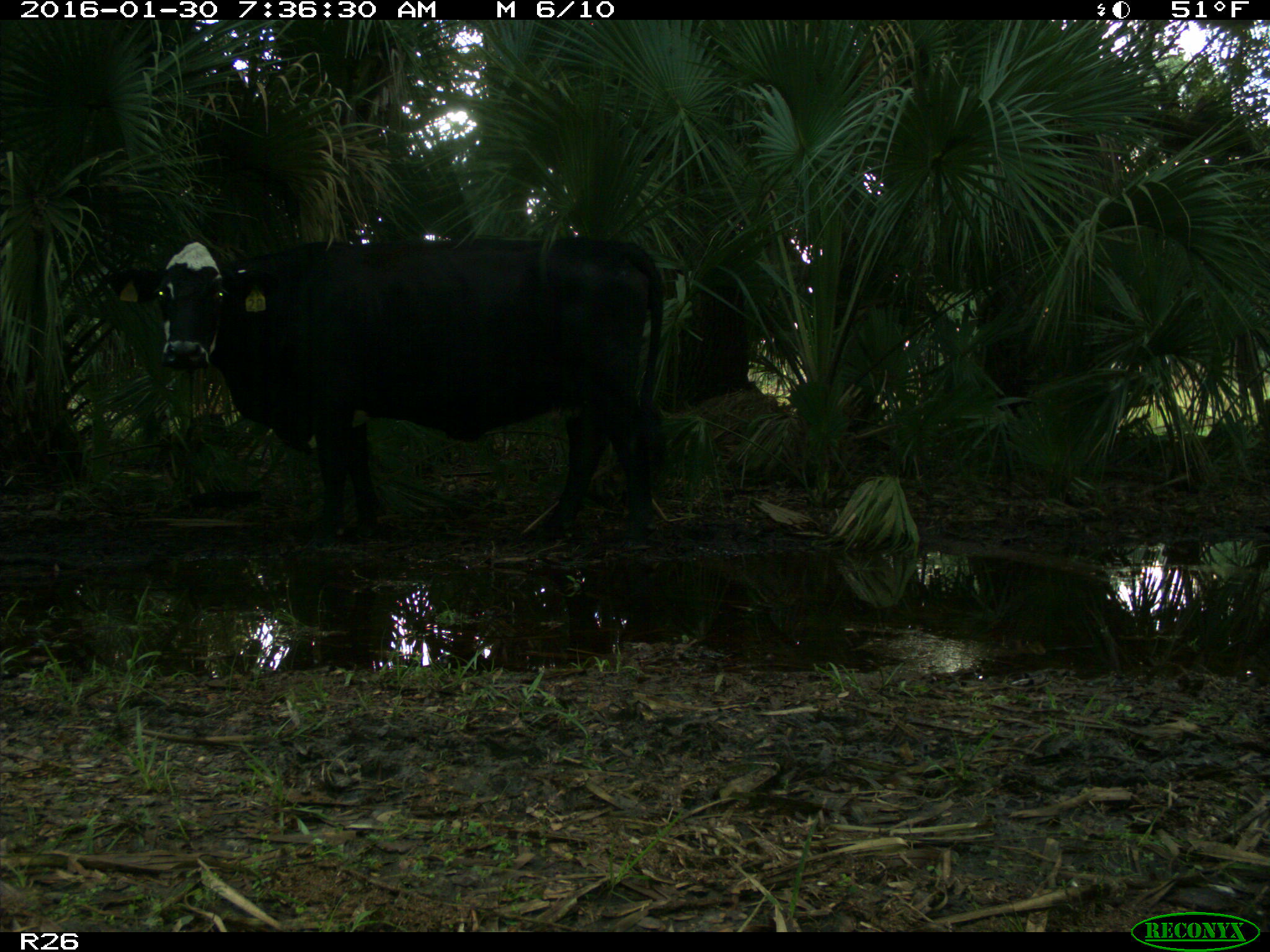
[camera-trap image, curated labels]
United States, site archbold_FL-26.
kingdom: Animalia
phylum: Chordata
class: Mammalia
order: Artiodactyla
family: Bovidae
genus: Bos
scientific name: Bos taurus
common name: domestic cow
Bos taurus (domestic cow).